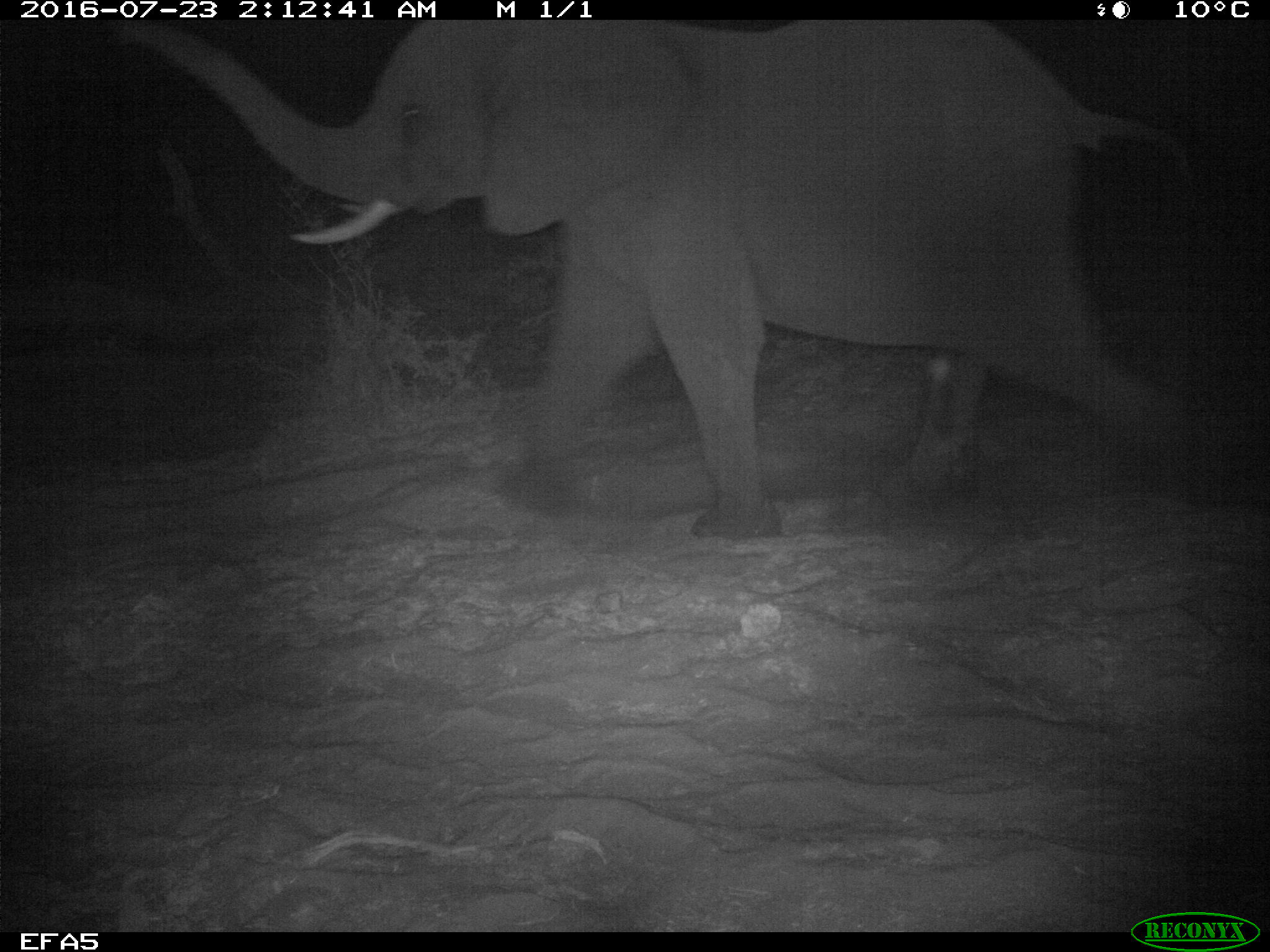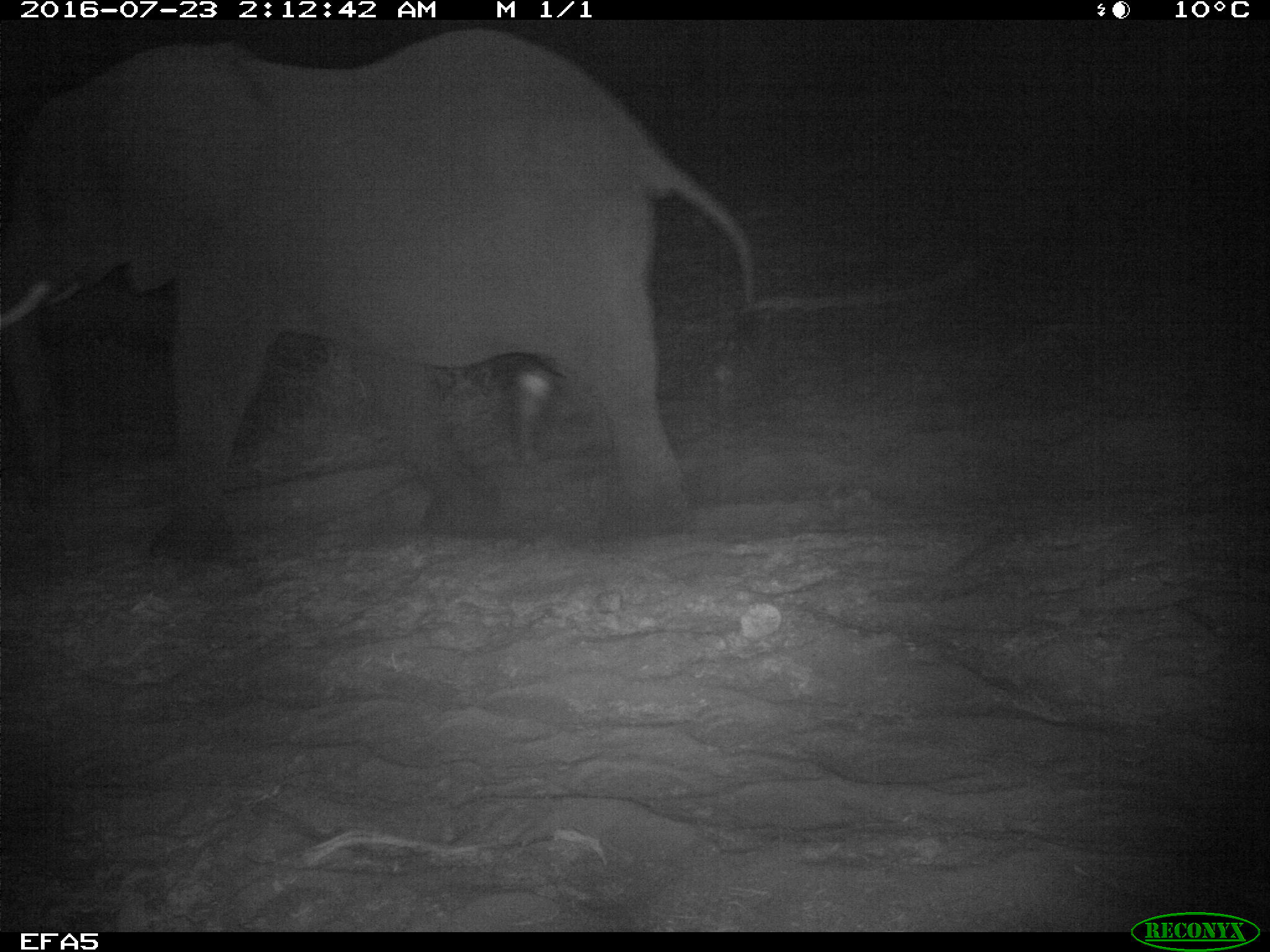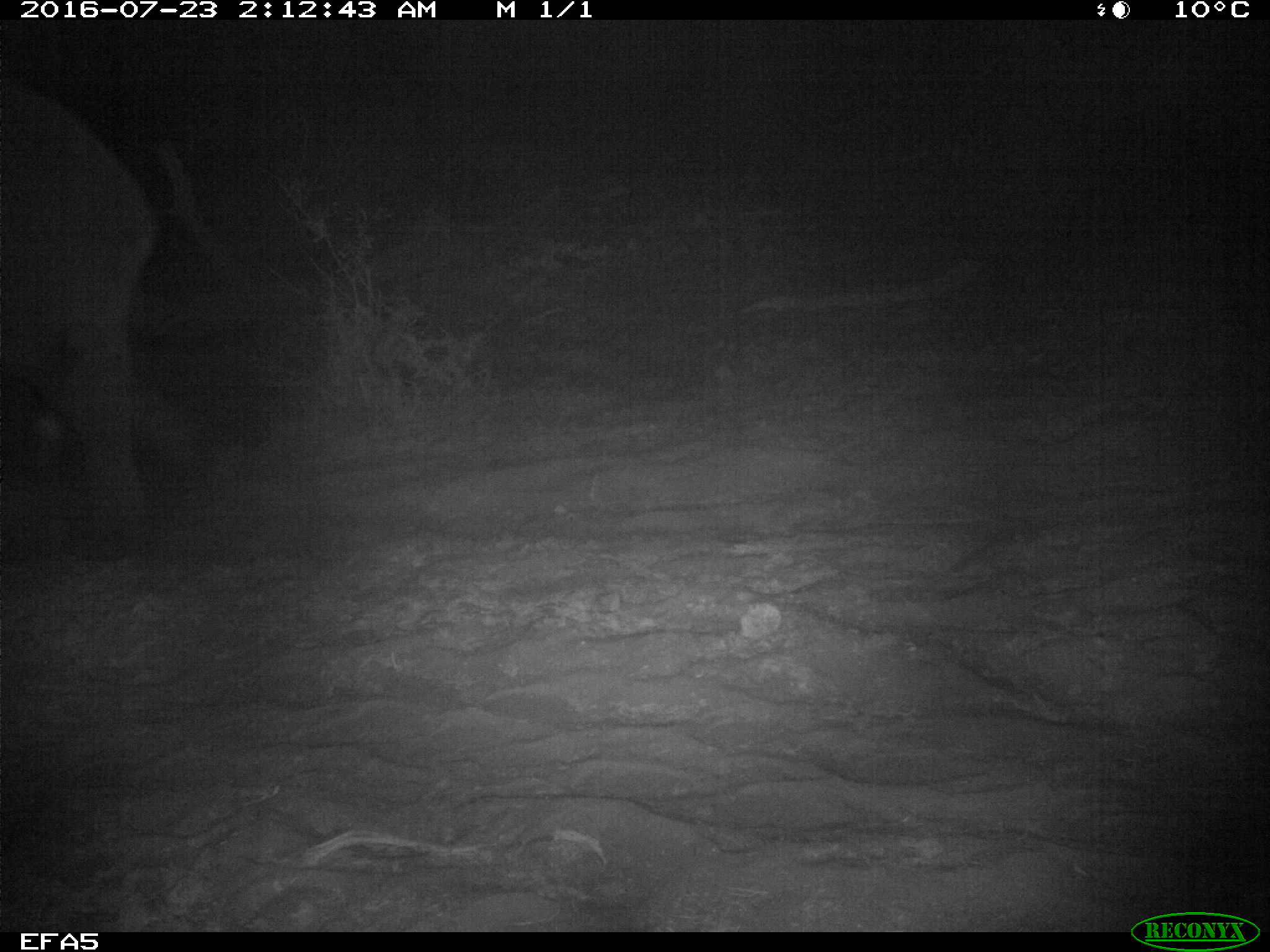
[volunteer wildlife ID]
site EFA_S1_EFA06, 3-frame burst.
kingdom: Animalia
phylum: Chordata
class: Mammalia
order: Proboscidea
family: Elephantidae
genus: Loxodonta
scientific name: Loxodonta africana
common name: african bush elephant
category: elephant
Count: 1.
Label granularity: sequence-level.